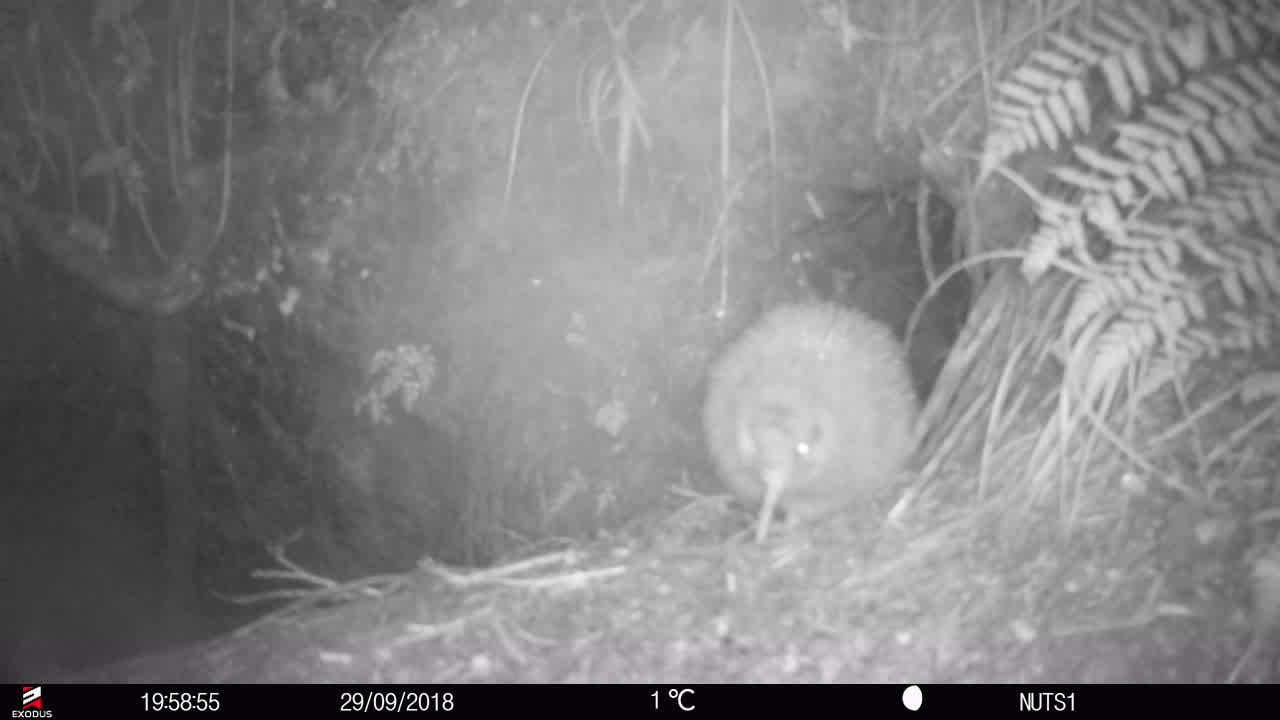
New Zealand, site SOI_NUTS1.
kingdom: Animalia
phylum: Chordata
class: Aves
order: Apterygiformes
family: Apterygidae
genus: Apteryx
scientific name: Apteryx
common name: kiwi